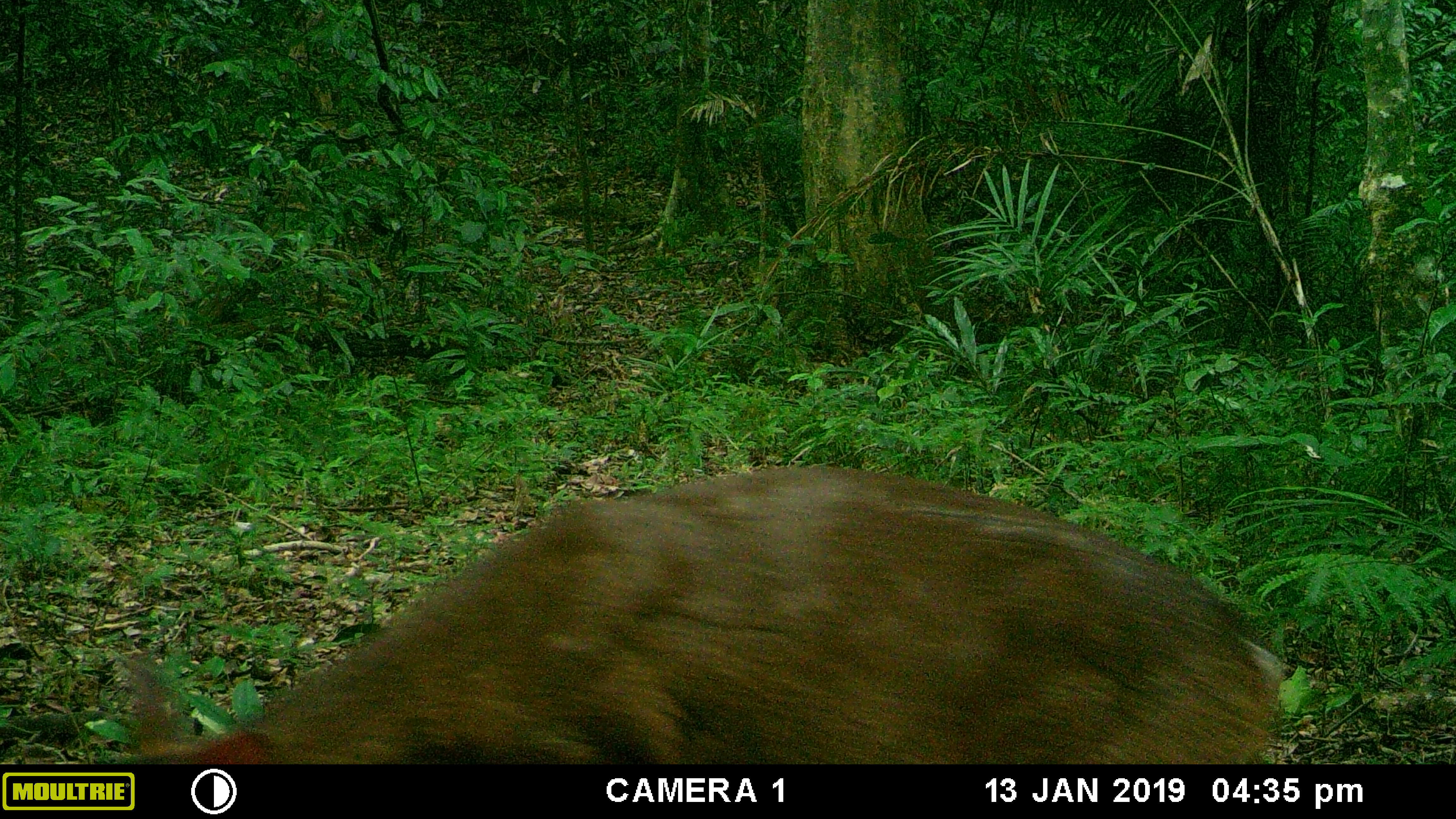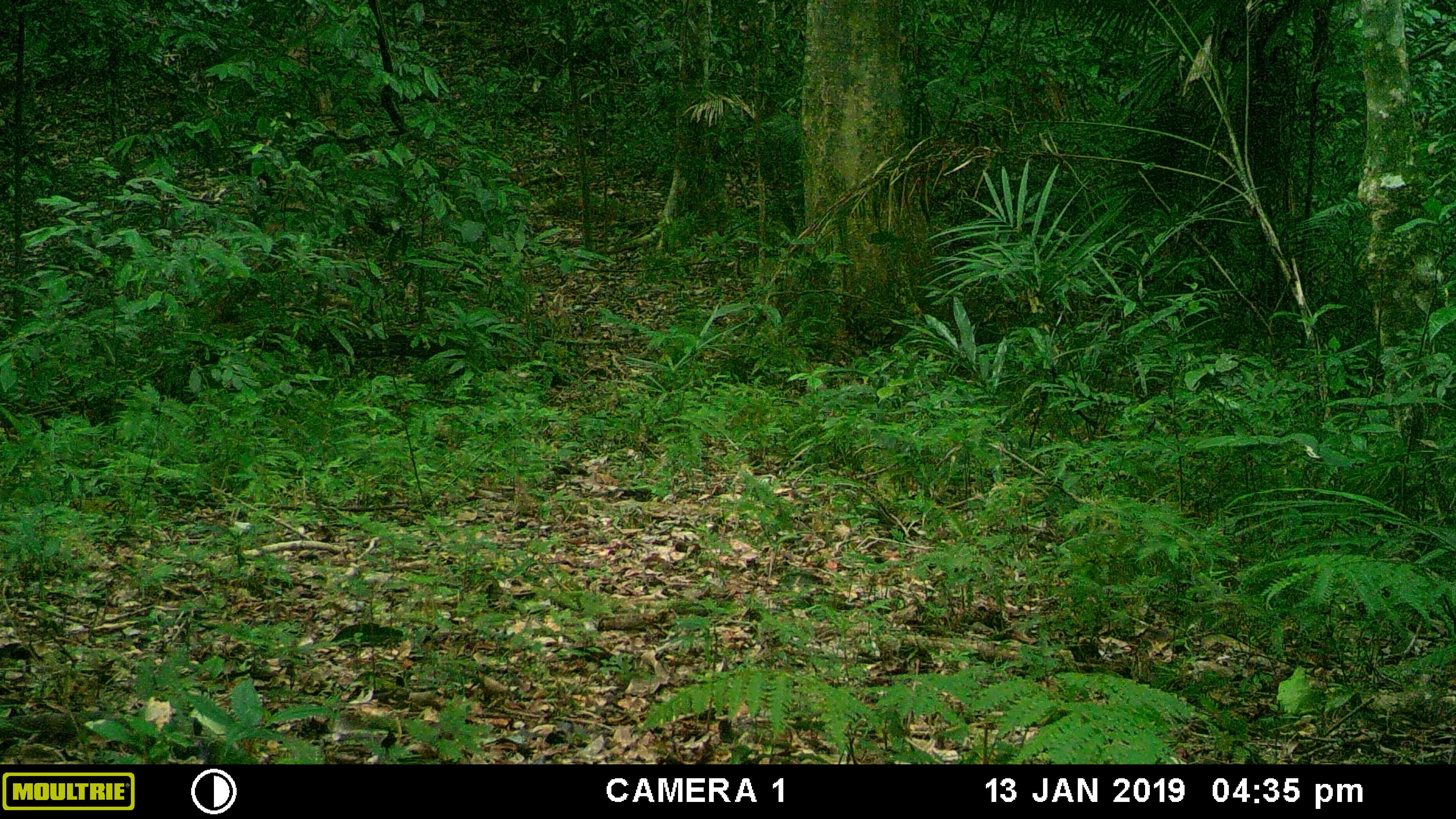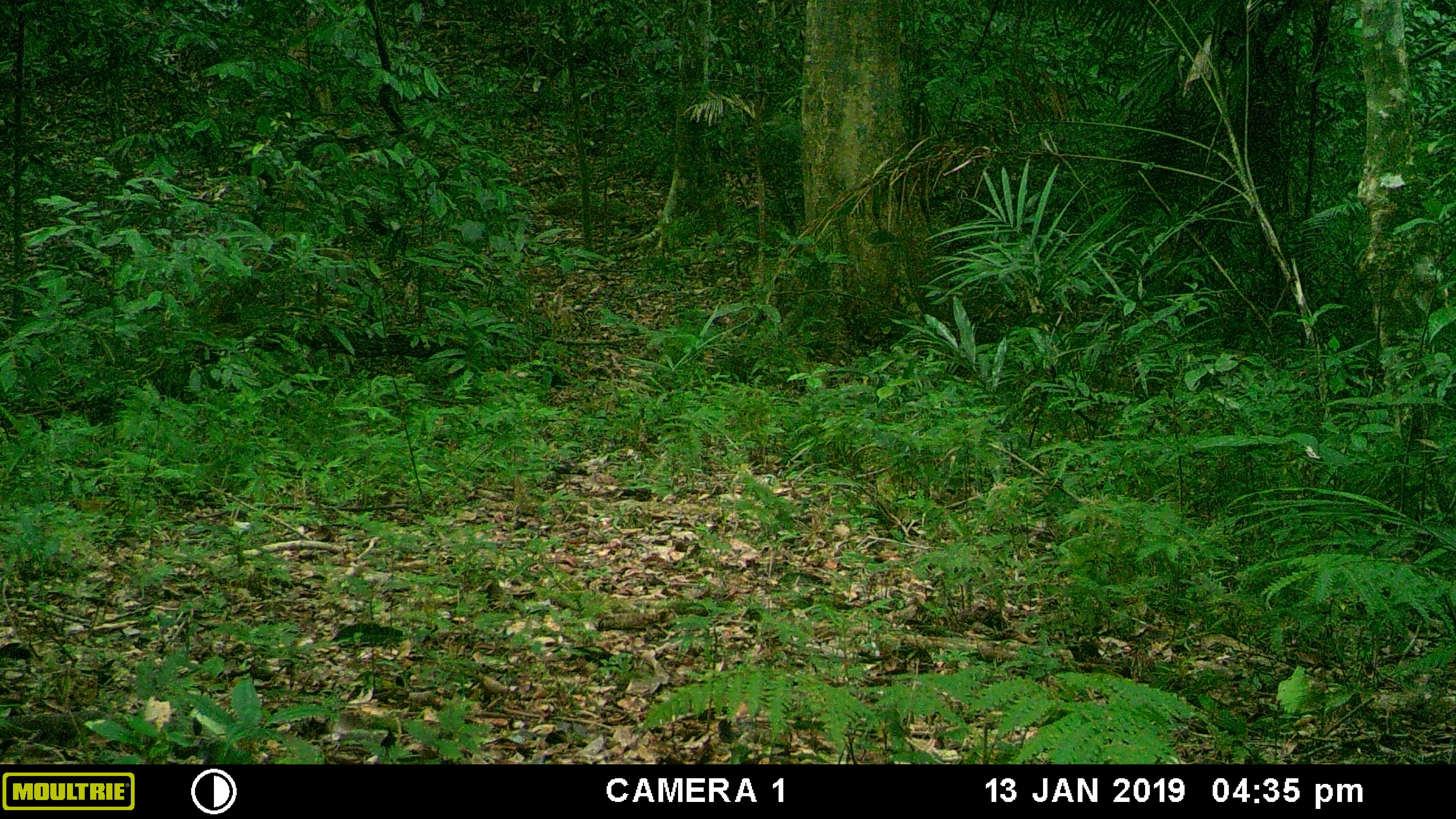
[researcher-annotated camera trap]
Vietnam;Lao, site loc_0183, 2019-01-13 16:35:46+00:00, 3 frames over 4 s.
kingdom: Animalia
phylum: Chordata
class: Mammalia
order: Artiodactyla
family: Cervidae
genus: Muntiacus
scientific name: Muntiacus vuquangensis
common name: large-antlered muntjac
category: large antlered muntjac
Large antlered muntjac (large-antlered muntjac) (Muntiacus vuquangensis). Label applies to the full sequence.